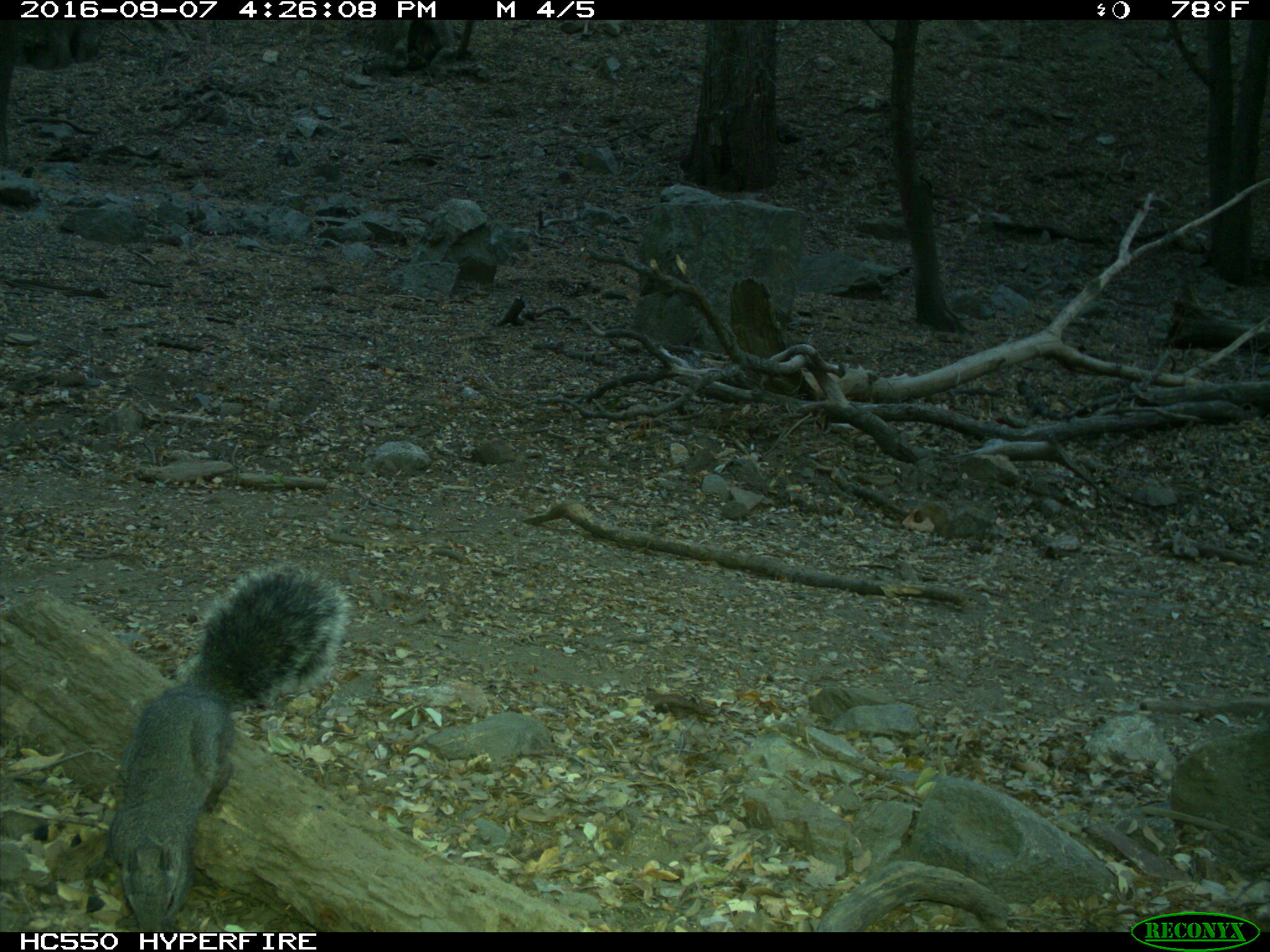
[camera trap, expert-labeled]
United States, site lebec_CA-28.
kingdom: Animalia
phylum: Chordata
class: Mammalia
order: Rodentia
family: Sciuridae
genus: Sciurus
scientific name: Sciurus carolinensis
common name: eastern gray squirrel